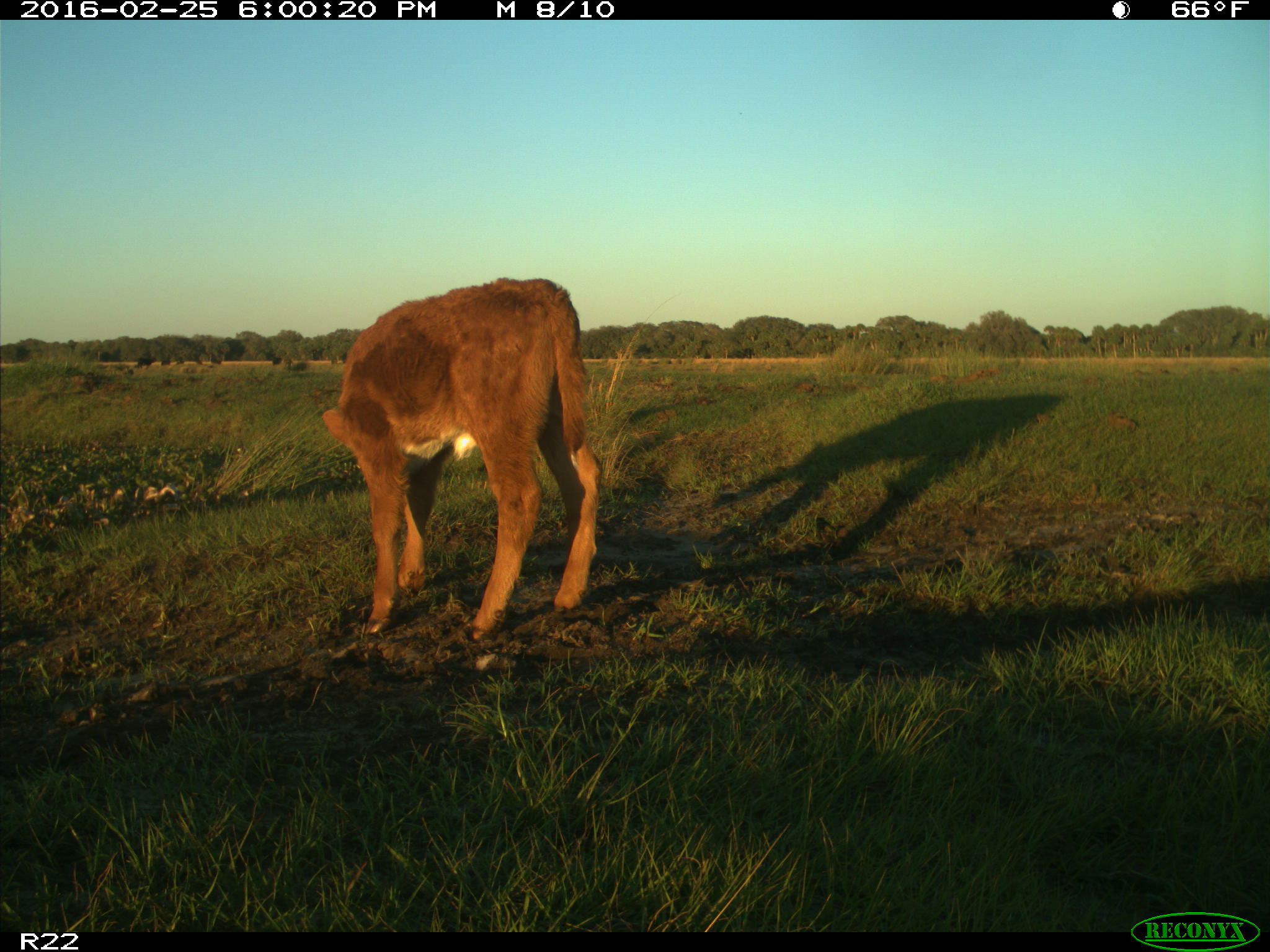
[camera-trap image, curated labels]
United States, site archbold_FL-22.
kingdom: Animalia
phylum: Chordata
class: Mammalia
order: Artiodactyla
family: Bovidae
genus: Bos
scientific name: Bos taurus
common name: domestic cow